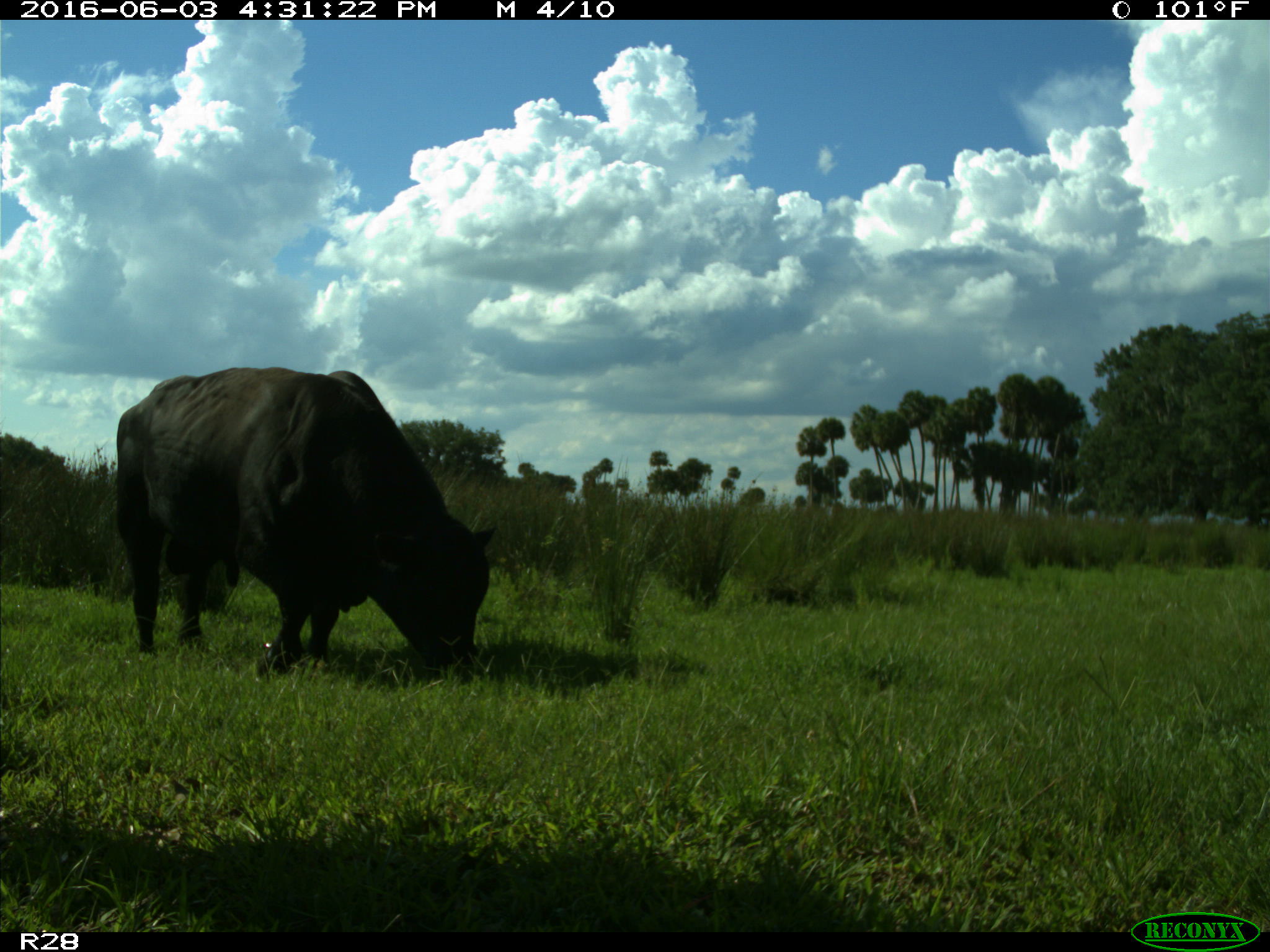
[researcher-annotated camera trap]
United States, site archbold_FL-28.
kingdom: Animalia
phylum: Chordata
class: Mammalia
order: Artiodactyla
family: Bovidae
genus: Bos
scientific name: Bos taurus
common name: domestic cow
Bos taurus (domestic cow).